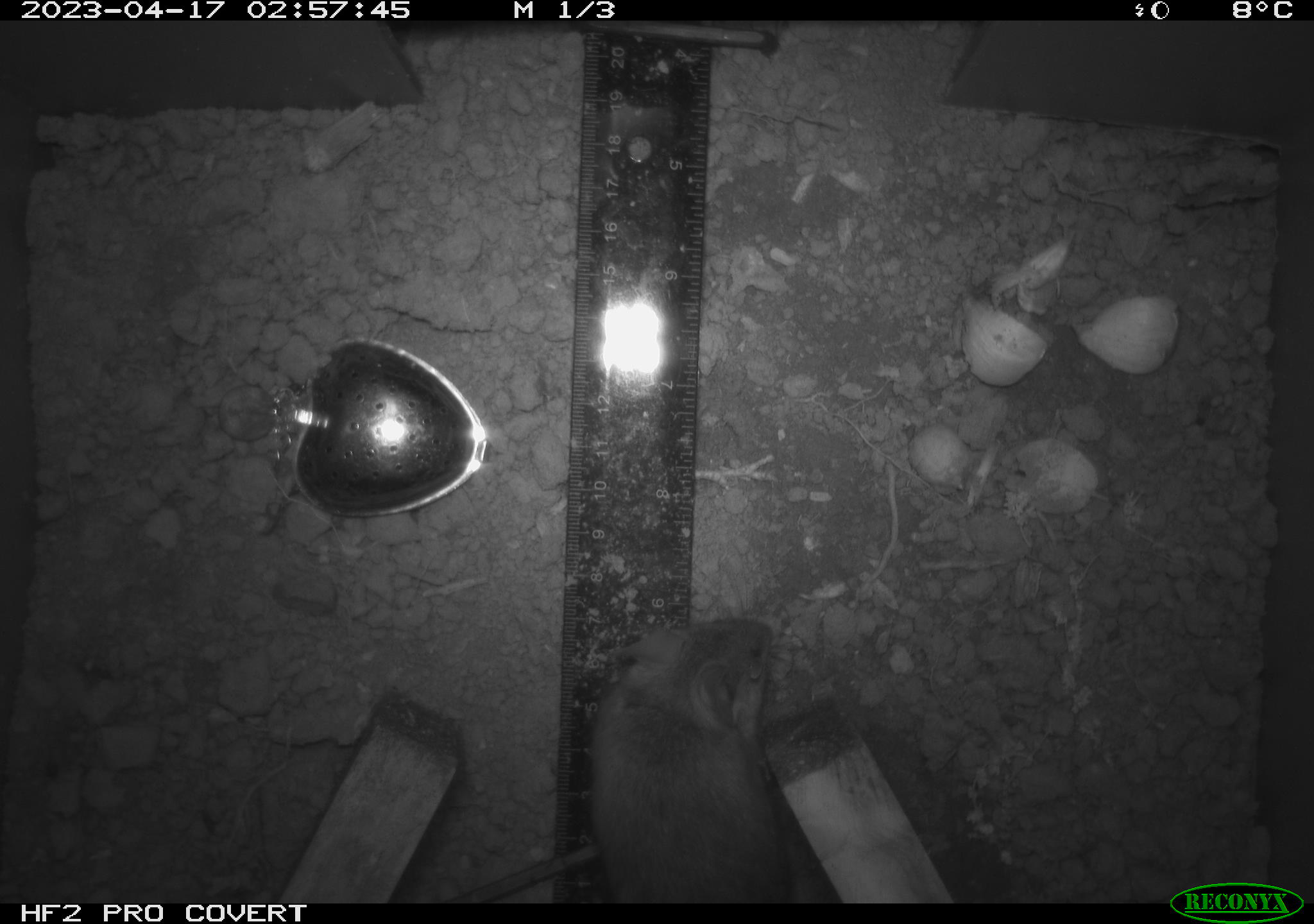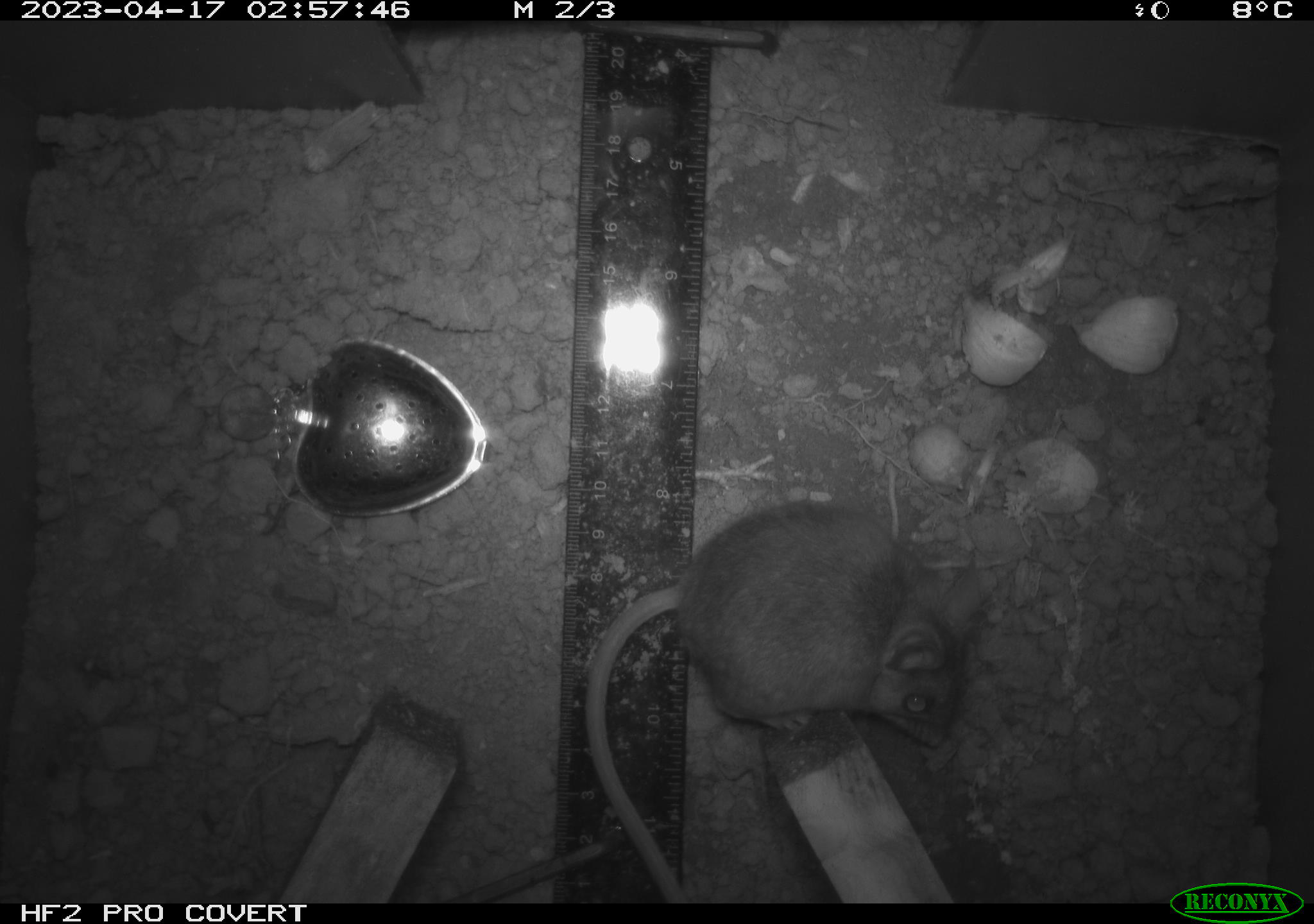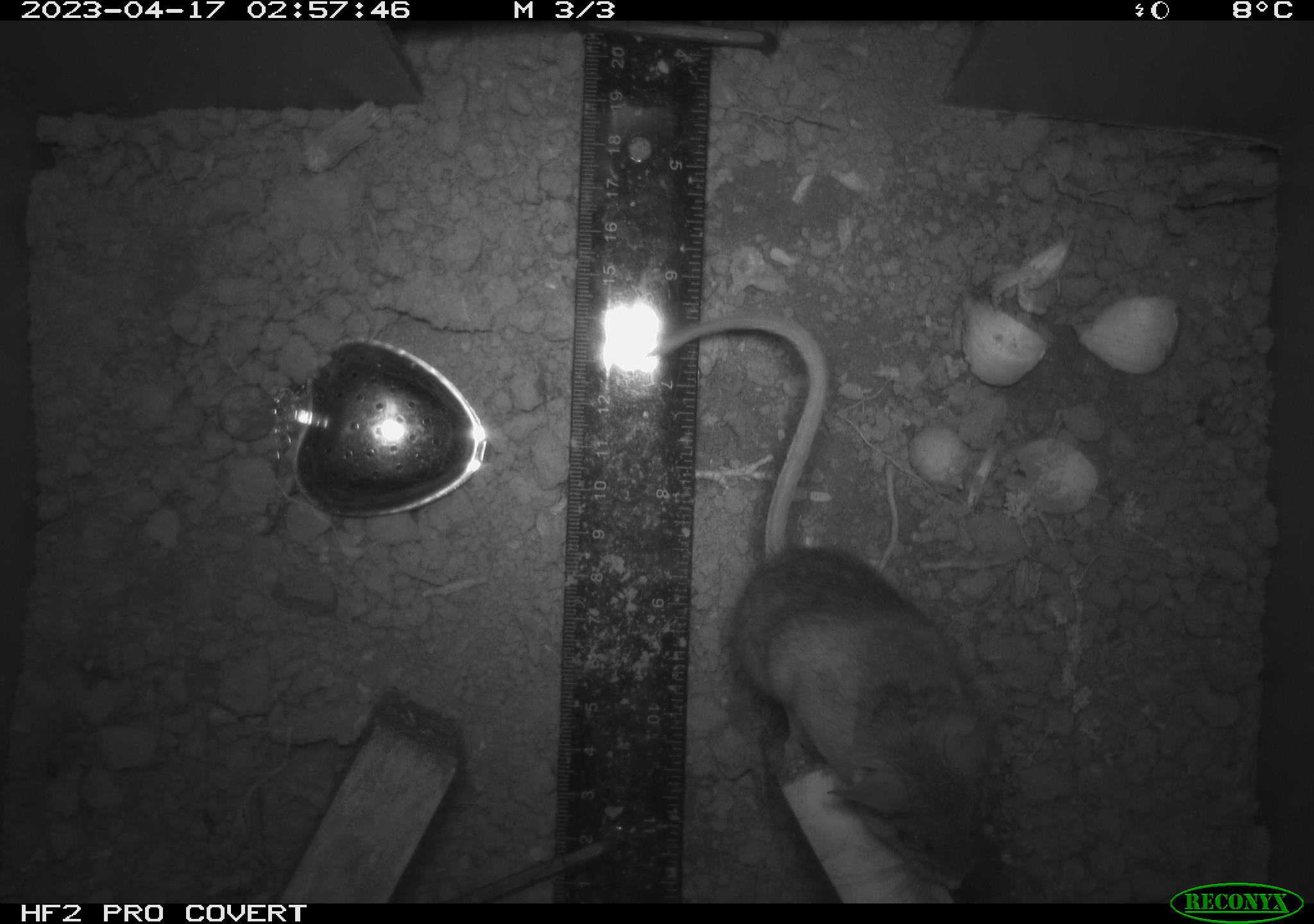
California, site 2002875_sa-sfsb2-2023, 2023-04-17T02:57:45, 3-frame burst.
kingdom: Animalia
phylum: Chordata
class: Mammalia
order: Rodentia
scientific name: Rodentia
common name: mouse species